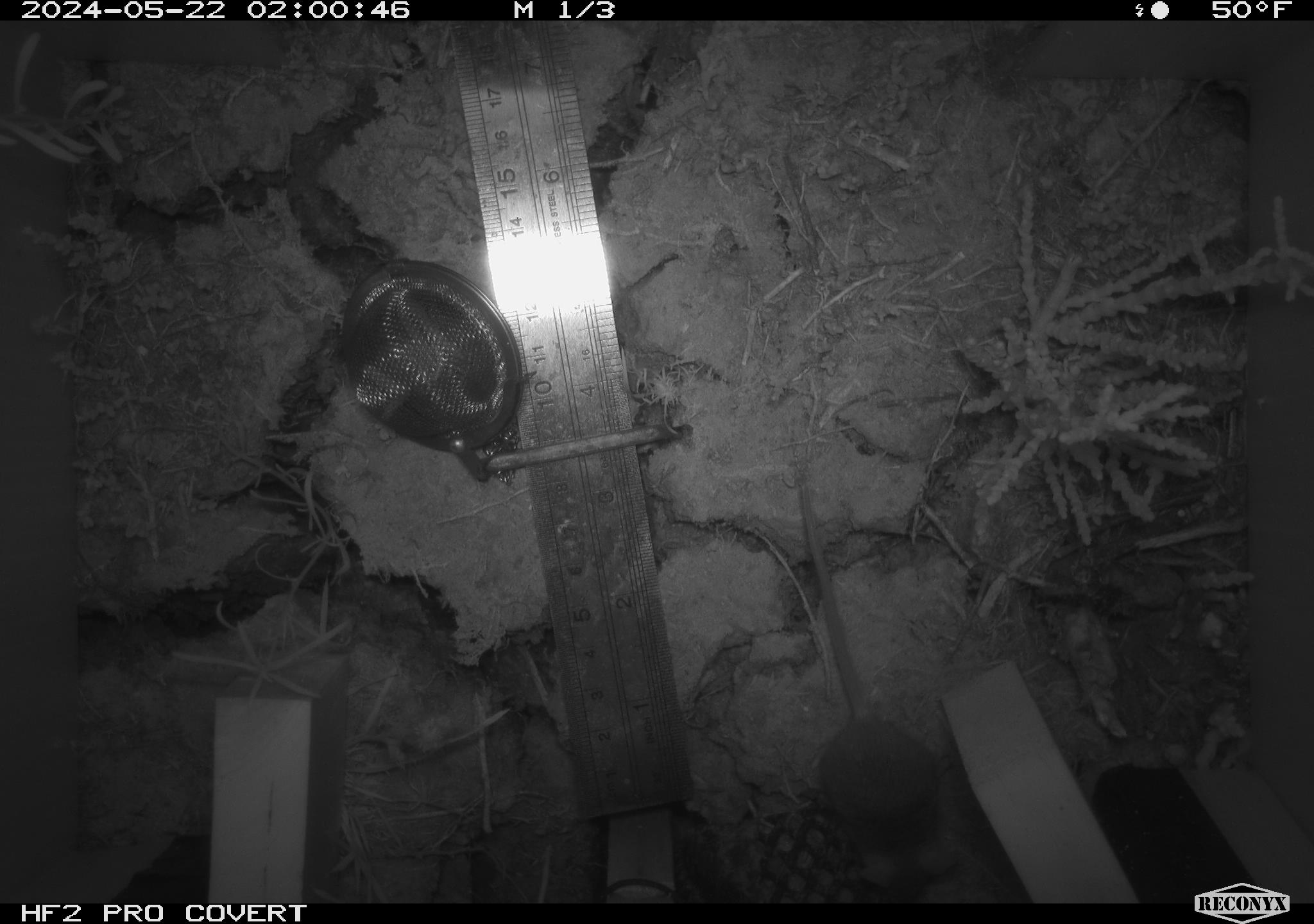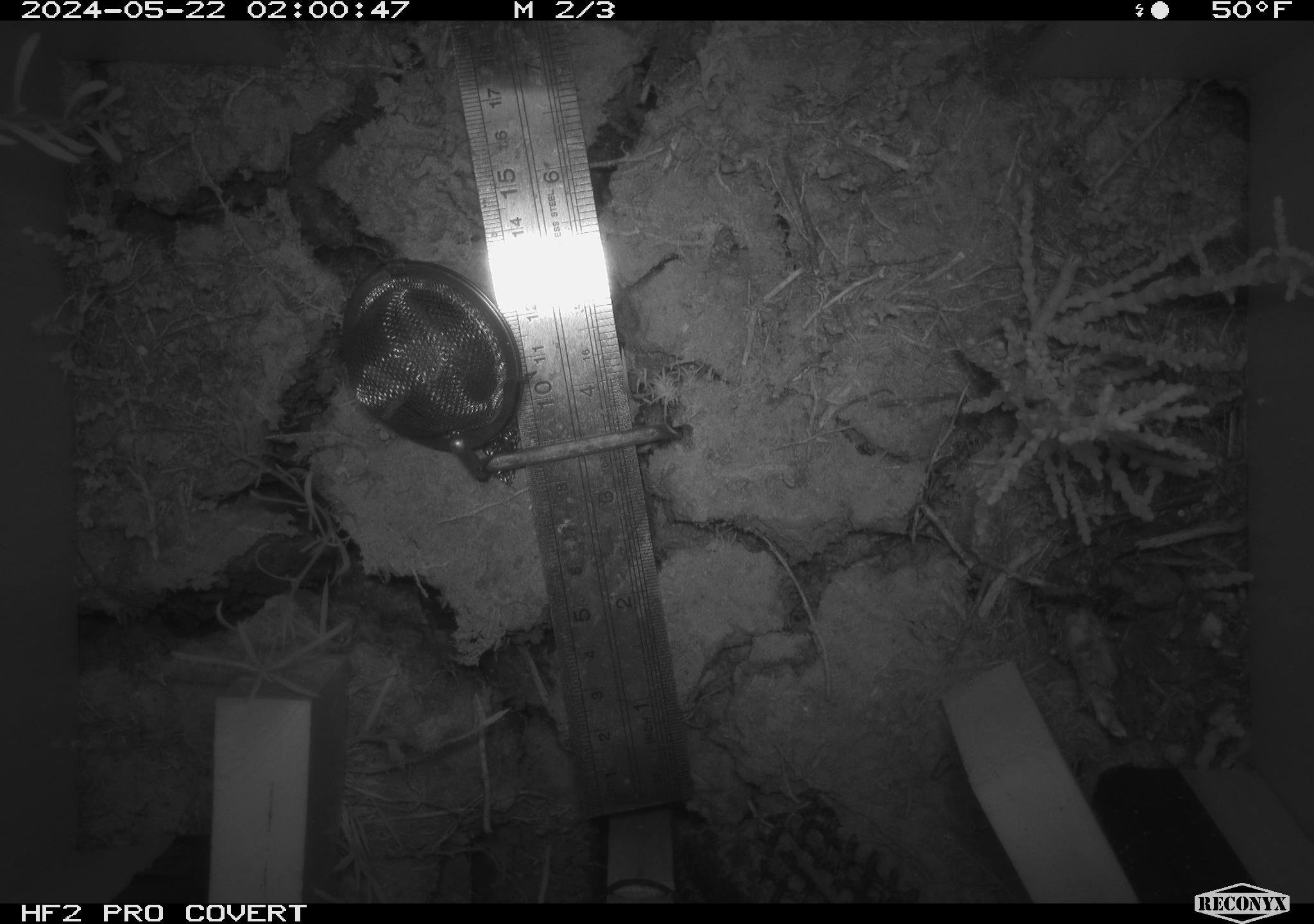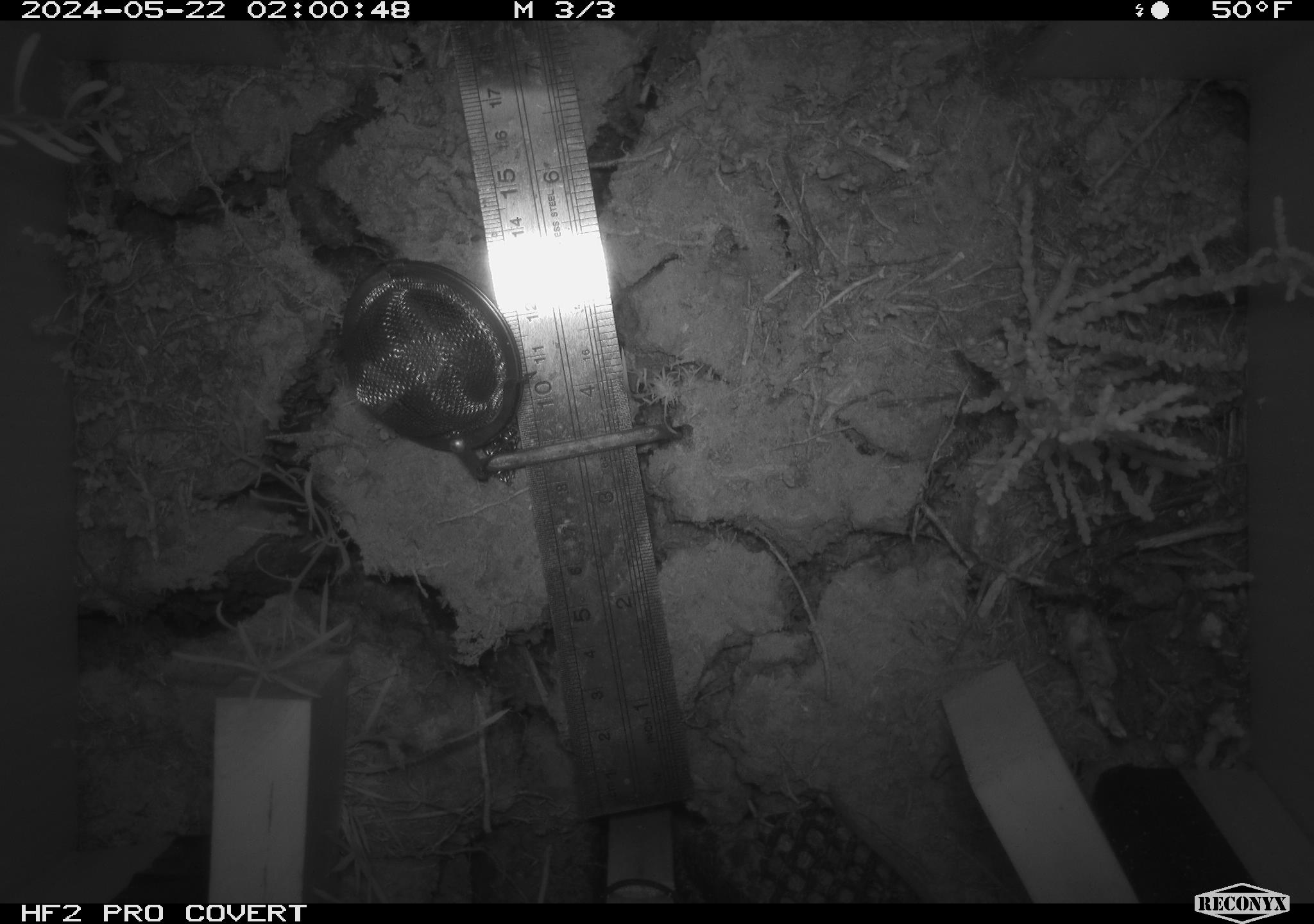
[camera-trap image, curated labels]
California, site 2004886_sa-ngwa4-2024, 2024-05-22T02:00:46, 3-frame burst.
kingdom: Animalia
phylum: Chordata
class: Mammalia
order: Rodentia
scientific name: Rodentia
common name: mouse species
Mouse species (Rodentia).